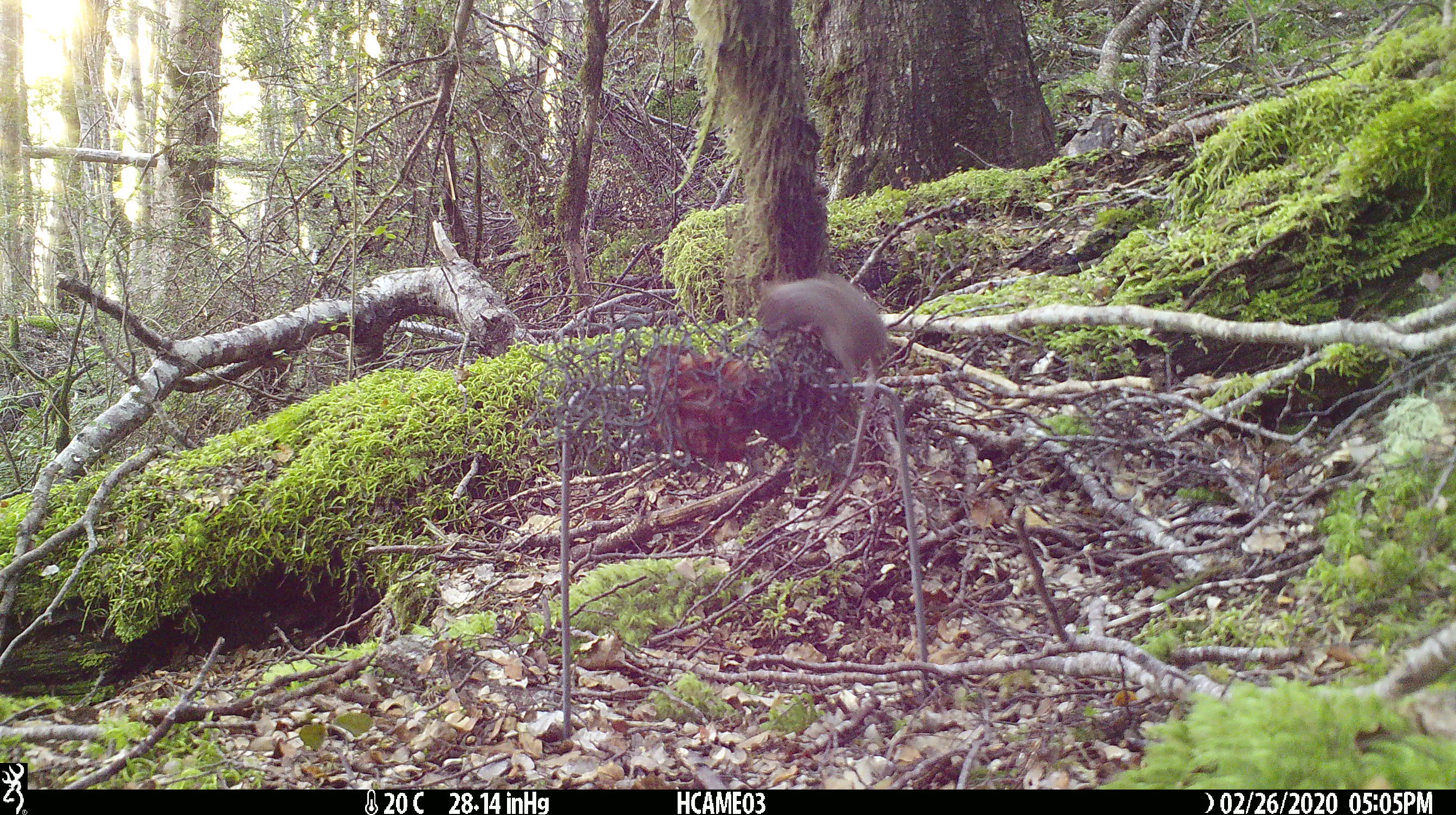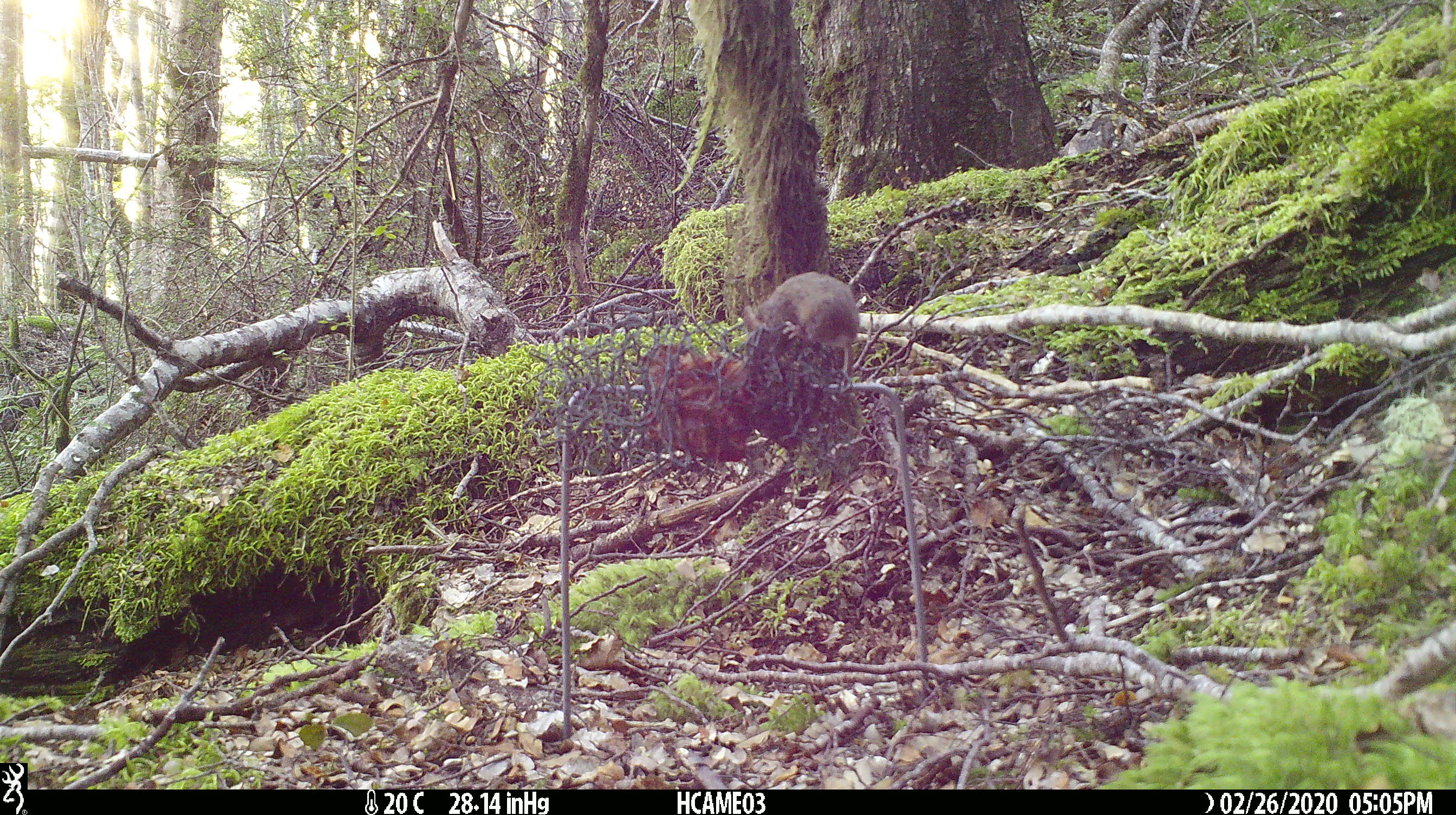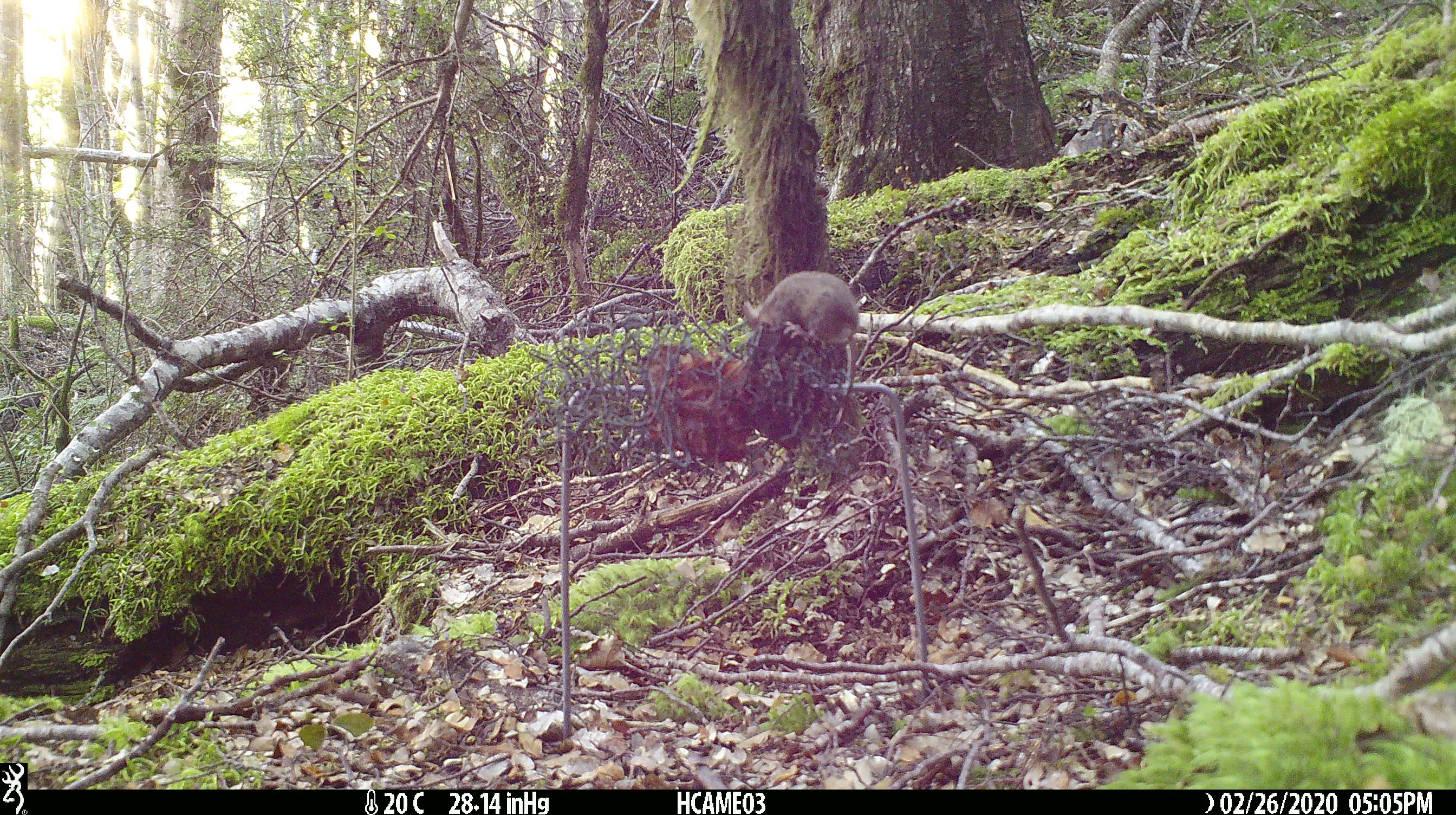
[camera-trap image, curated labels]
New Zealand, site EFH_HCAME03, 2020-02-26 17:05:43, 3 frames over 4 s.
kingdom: Animalia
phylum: Chordata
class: Mammalia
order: Rodentia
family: Muridae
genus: Mus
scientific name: Mus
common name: mouse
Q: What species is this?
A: Mouse (Mus).